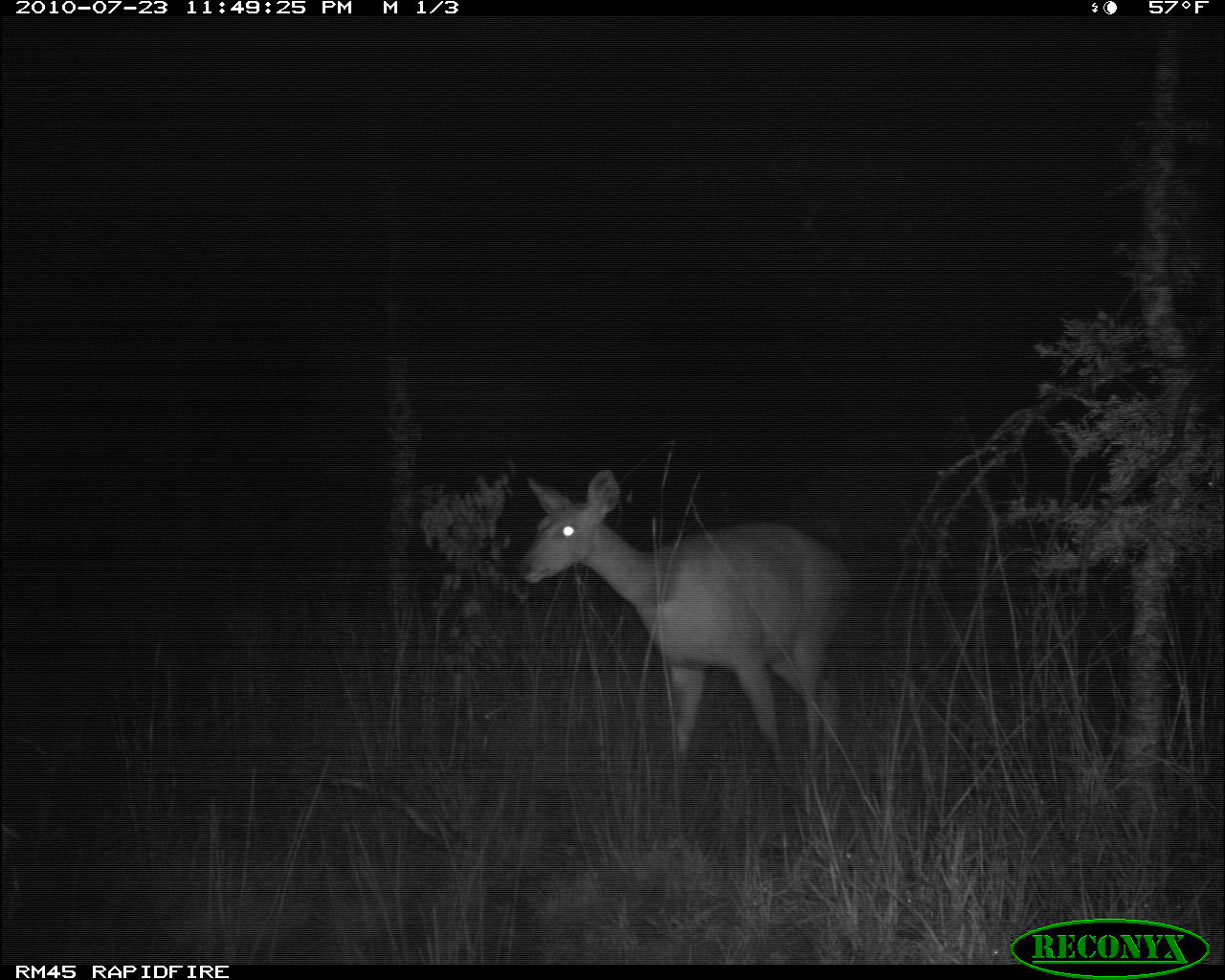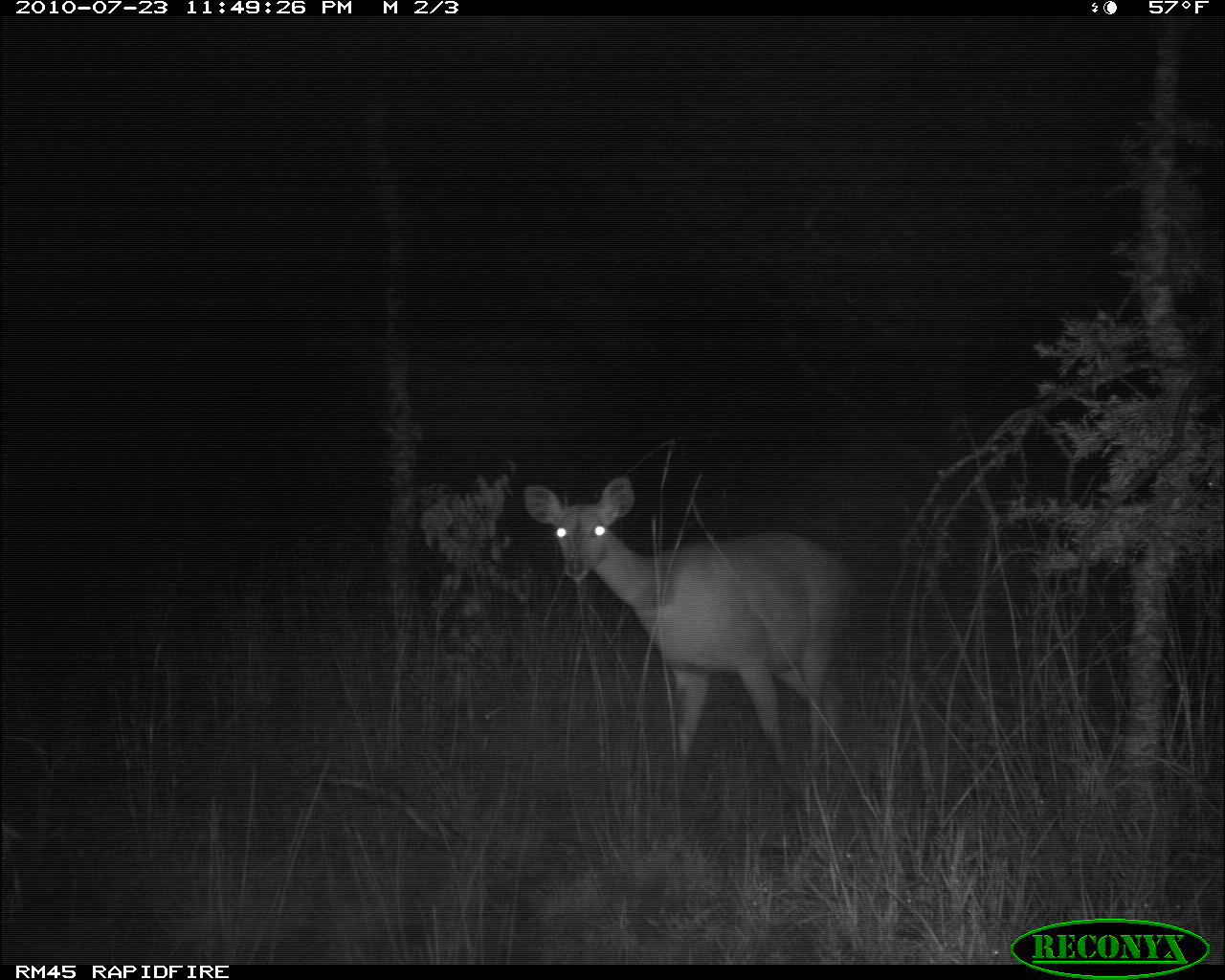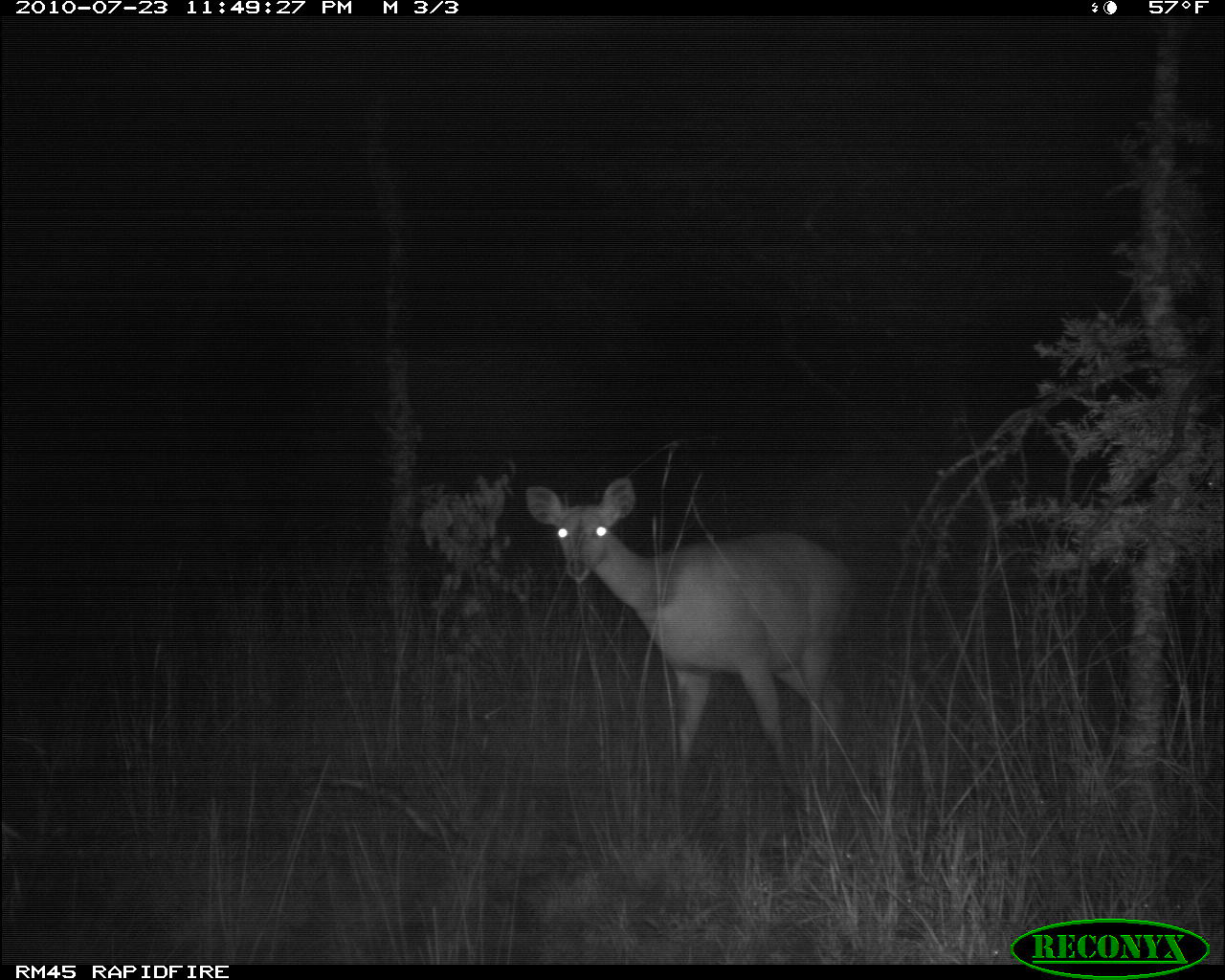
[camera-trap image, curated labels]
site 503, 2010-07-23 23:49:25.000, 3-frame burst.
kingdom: Animalia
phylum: Chordata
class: Mammalia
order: Artiodactyla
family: Bovidae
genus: Tragelaphus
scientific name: Tragelaphus scriptus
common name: bushbuck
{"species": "Tragelaphus scriptus (bushbuck)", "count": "1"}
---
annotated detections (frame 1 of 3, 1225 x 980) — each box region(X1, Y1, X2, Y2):
tragelaphus scriptus: region(514, 466, 855, 772)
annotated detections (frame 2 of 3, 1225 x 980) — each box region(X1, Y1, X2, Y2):
tragelaphus scriptus: region(521, 476, 856, 767)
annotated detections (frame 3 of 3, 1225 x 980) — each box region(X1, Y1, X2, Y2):
tragelaphus scriptus: region(525, 478, 856, 809)